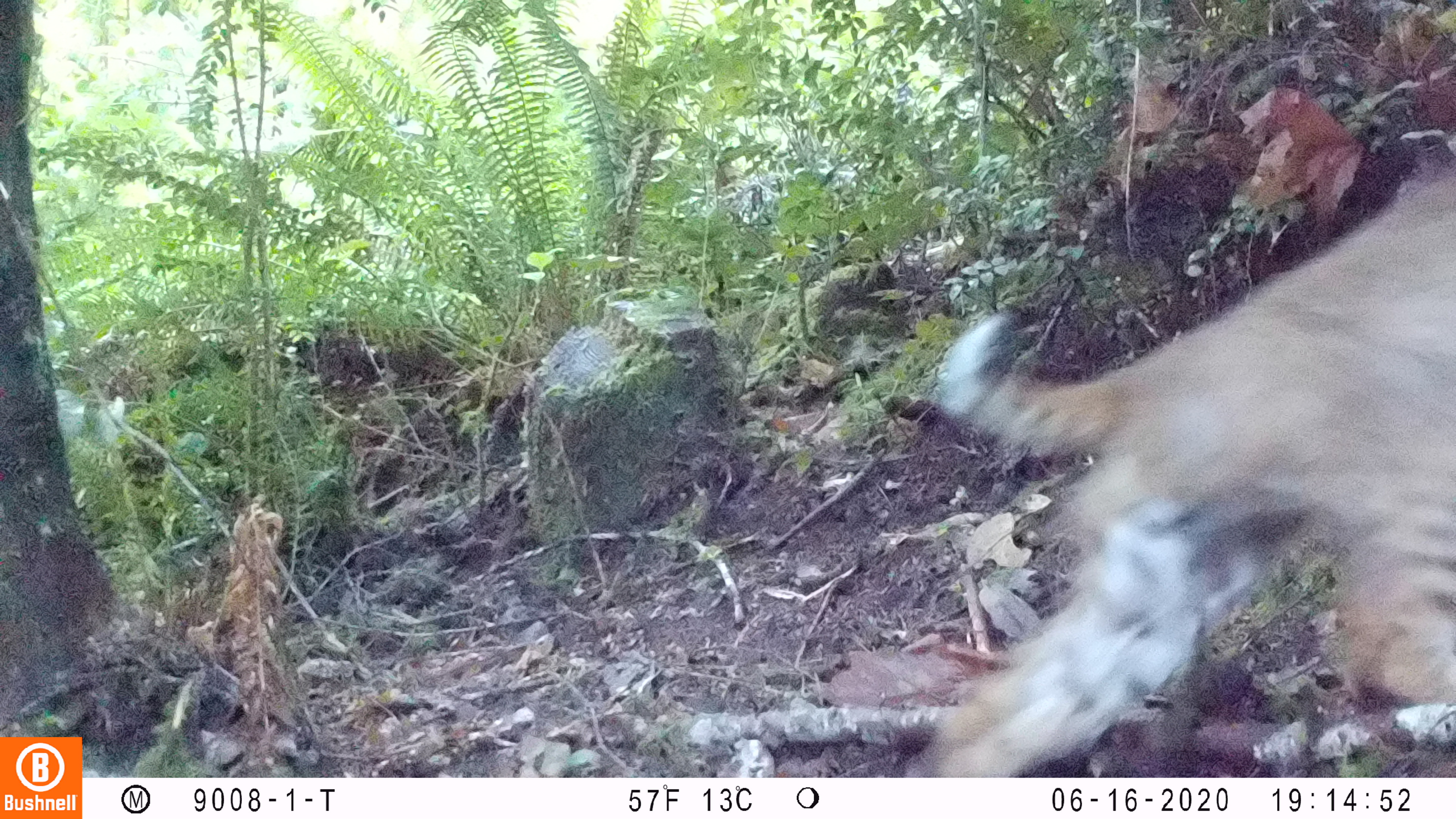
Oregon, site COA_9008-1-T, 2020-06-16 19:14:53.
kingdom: Animalia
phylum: Chordata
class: Mammalia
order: Carnivora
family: Felidae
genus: Lynx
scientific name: Lynx rufus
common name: bobcat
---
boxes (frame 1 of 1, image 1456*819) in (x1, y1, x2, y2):
bobcat: (890, 134, 1455, 773)